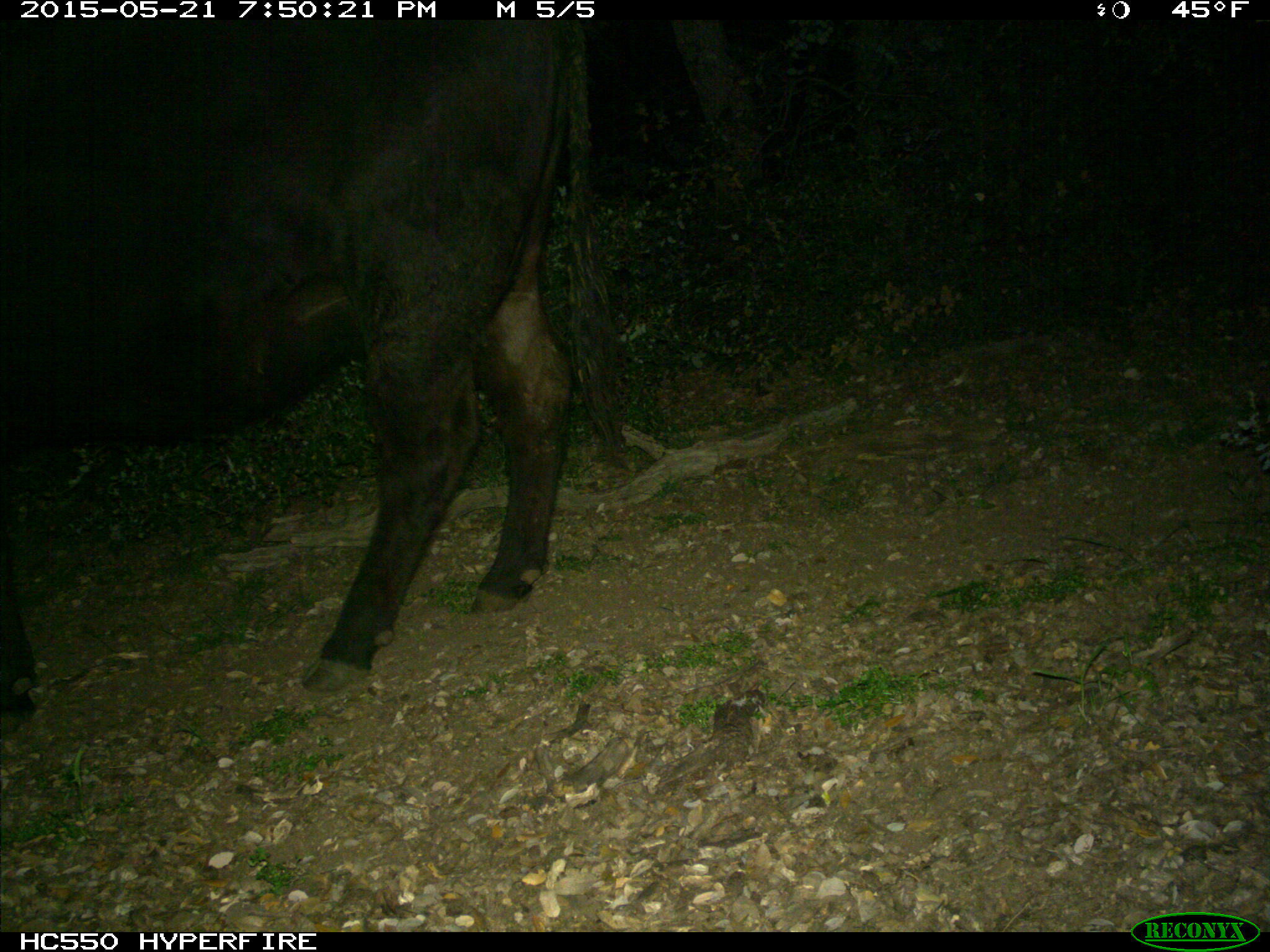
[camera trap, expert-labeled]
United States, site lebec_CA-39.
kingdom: Animalia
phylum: Chordata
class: Mammalia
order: Artiodactyla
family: Bovidae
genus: Bos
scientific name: Bos taurus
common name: domestic cow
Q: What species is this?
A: Bos taurus (domestic cow).